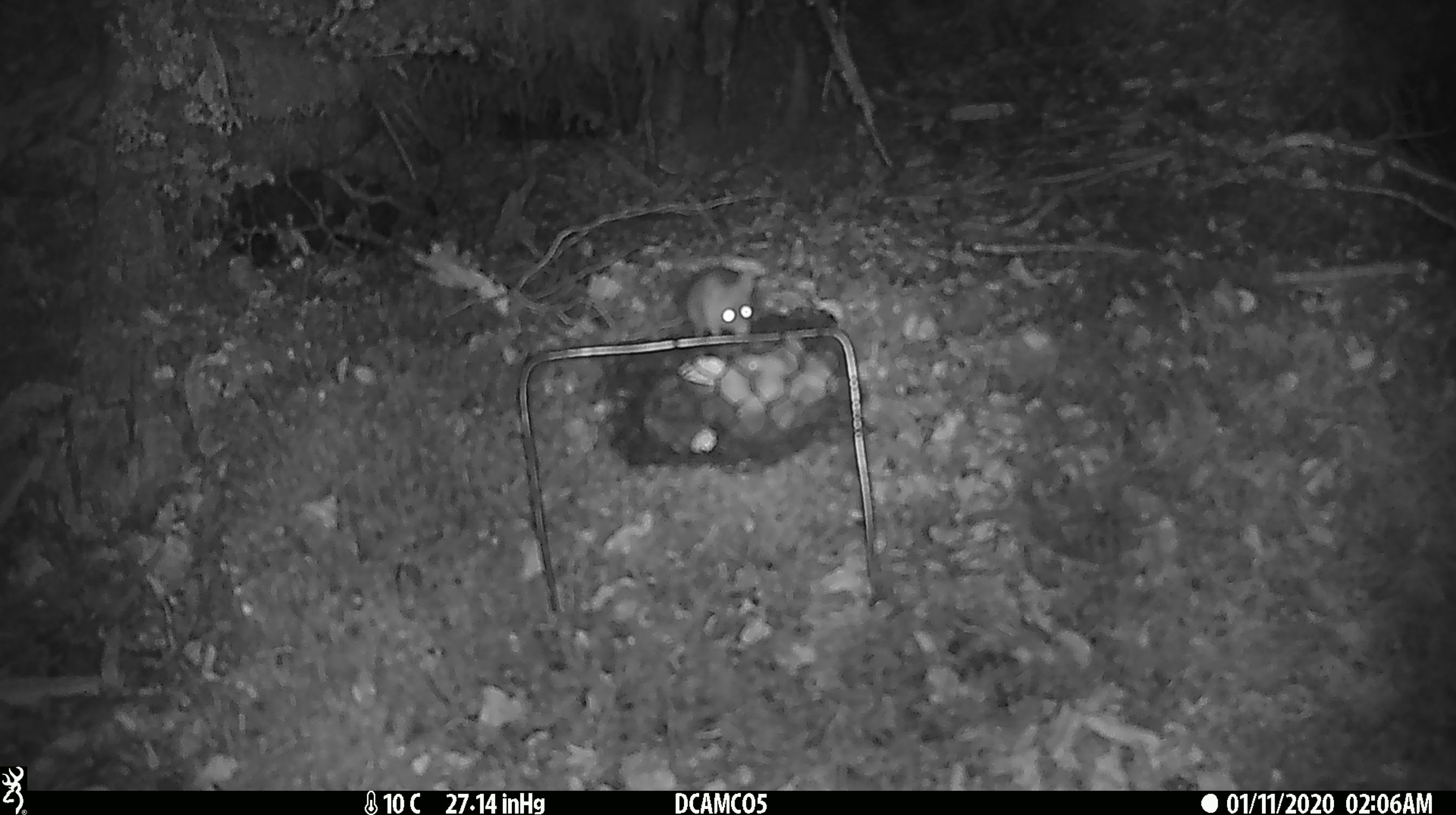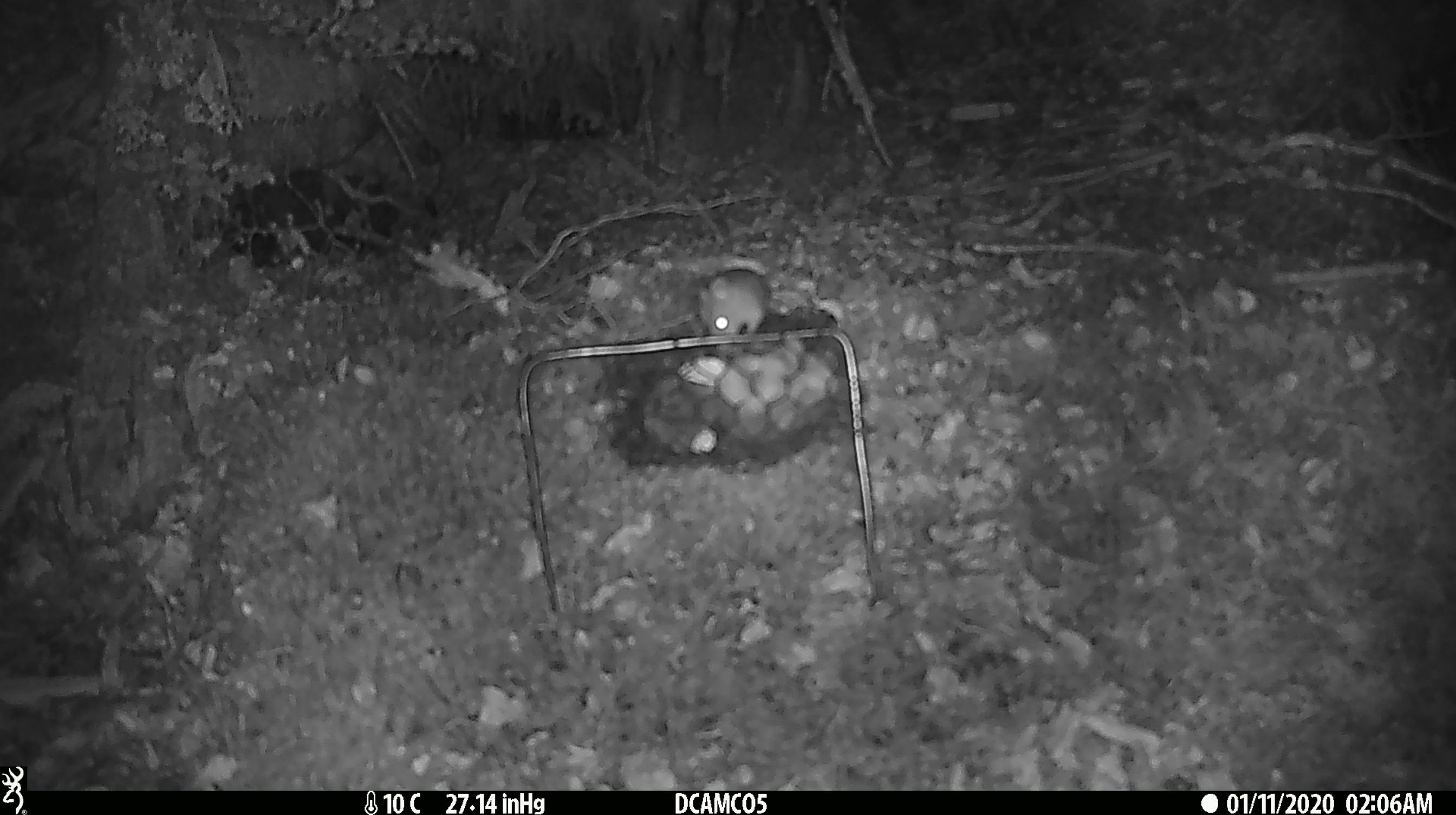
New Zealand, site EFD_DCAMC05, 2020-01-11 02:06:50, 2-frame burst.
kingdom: Animalia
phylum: Chordata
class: Mammalia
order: Rodentia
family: Muridae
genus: Mus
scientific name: Mus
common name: mouse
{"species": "mouse (Mus)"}